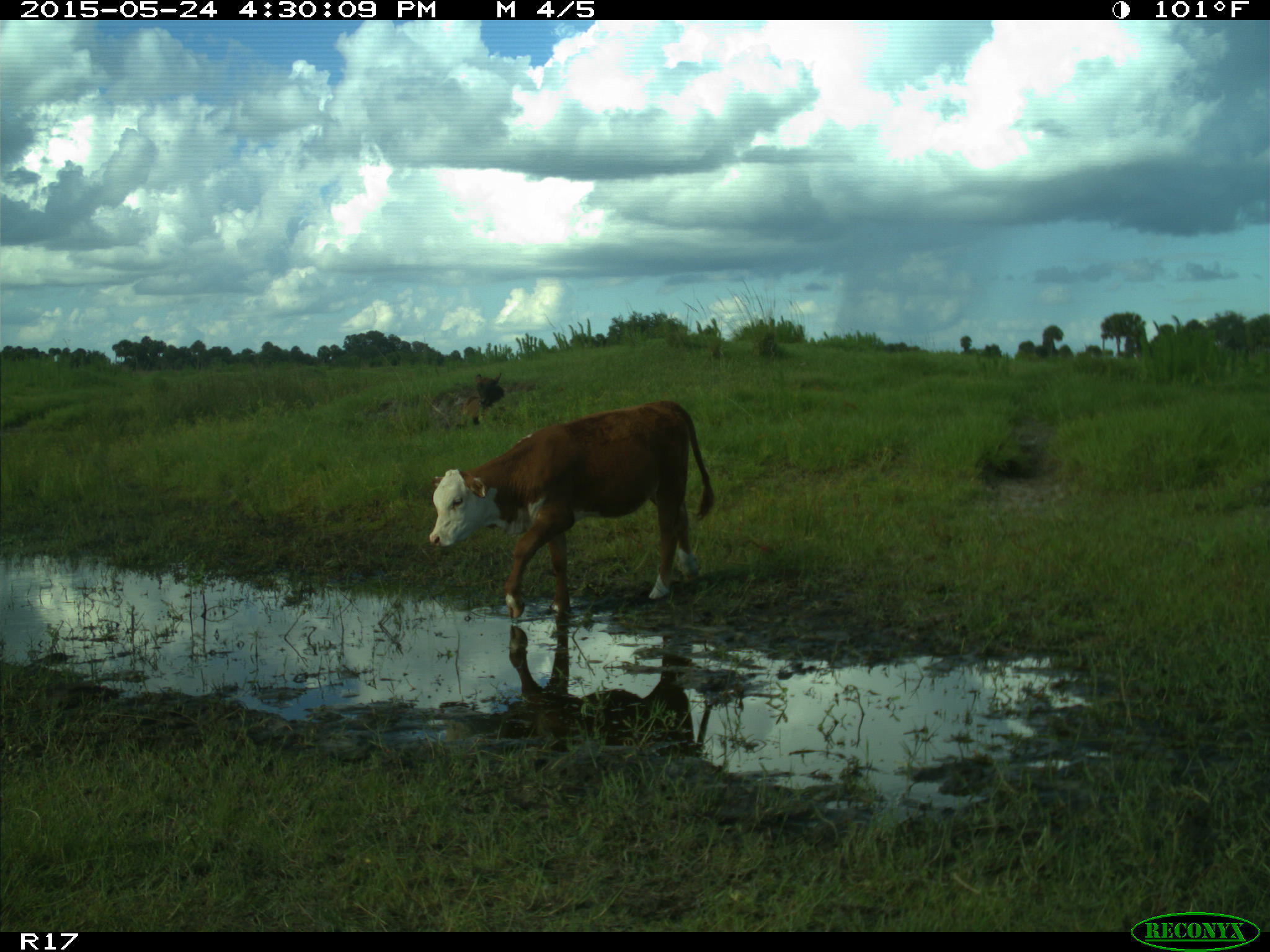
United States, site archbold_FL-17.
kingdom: Animalia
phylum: Chordata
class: Mammalia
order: Artiodactyla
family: Bovidae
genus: Bos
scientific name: Bos taurus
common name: domestic cow